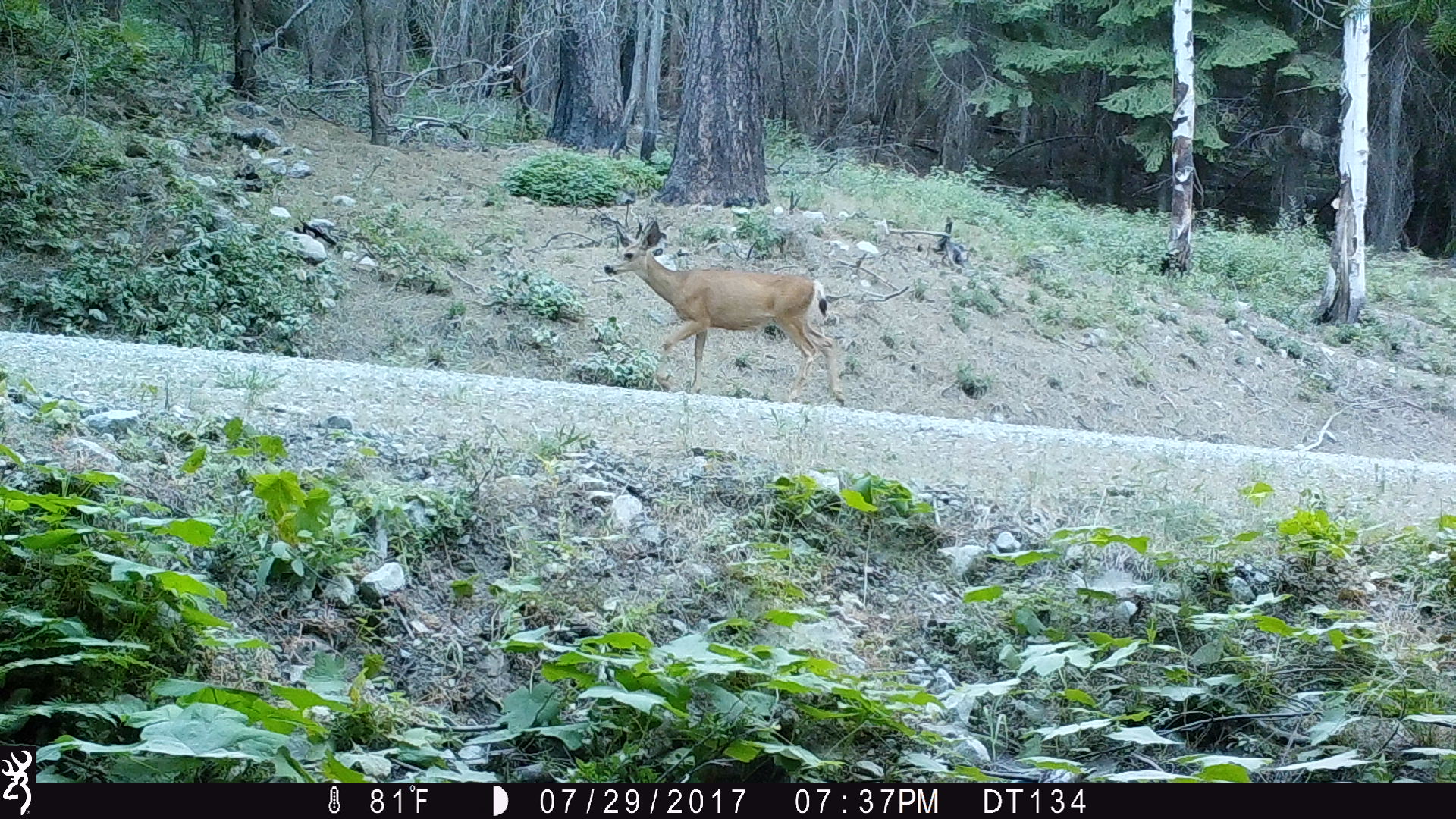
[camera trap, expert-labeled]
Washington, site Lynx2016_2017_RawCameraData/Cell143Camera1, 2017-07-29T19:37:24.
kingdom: Animalia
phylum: Chordata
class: Mammalia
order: Artiodactyla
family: Cervidae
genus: Odocoileus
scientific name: Odocoileus hemionus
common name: mule deer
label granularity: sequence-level